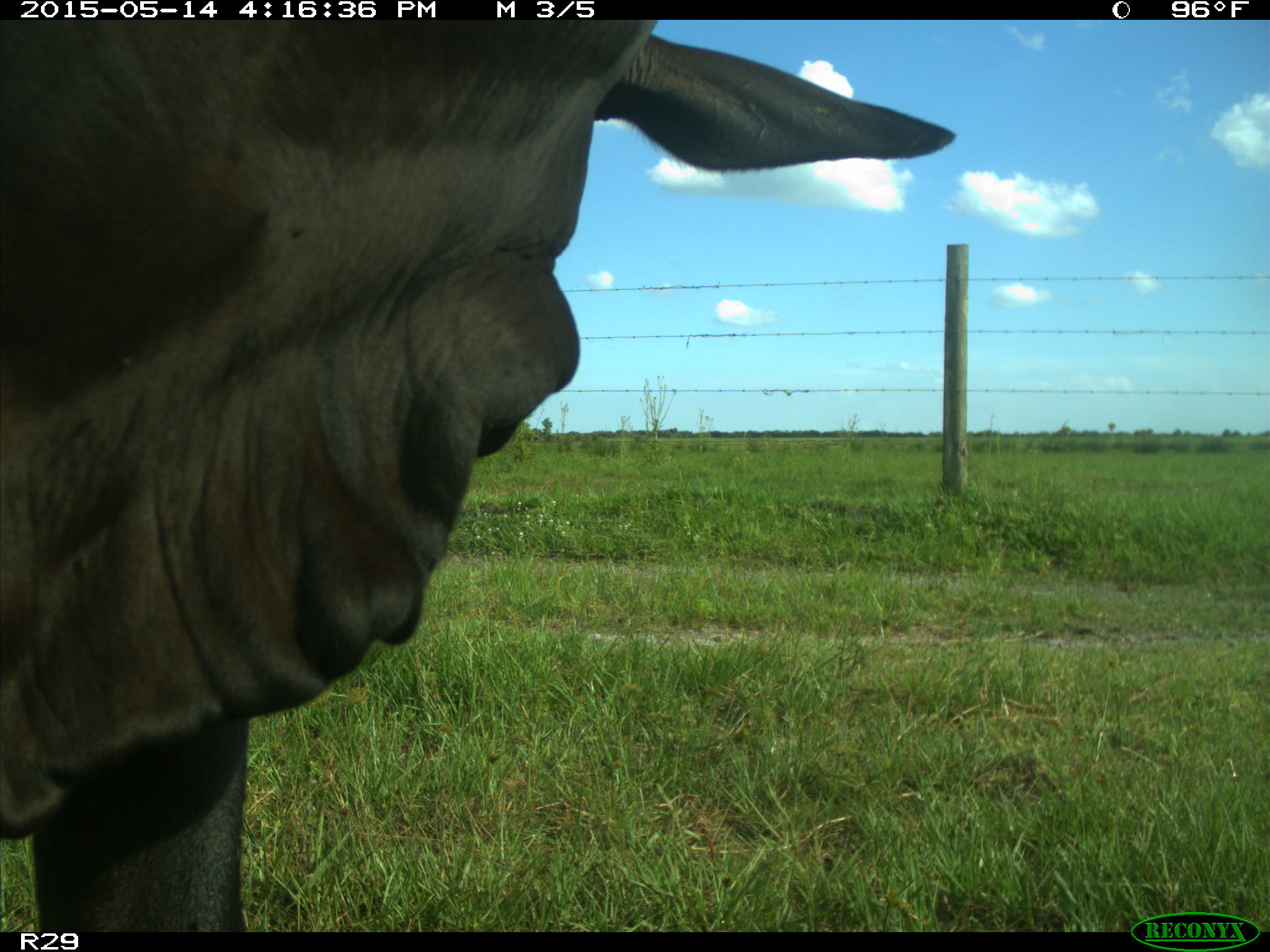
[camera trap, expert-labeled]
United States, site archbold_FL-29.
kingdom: Animalia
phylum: Chordata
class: Mammalia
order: Artiodactyla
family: Bovidae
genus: Bos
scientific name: Bos taurus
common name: domestic cow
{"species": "Bos taurus (domestic cow)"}